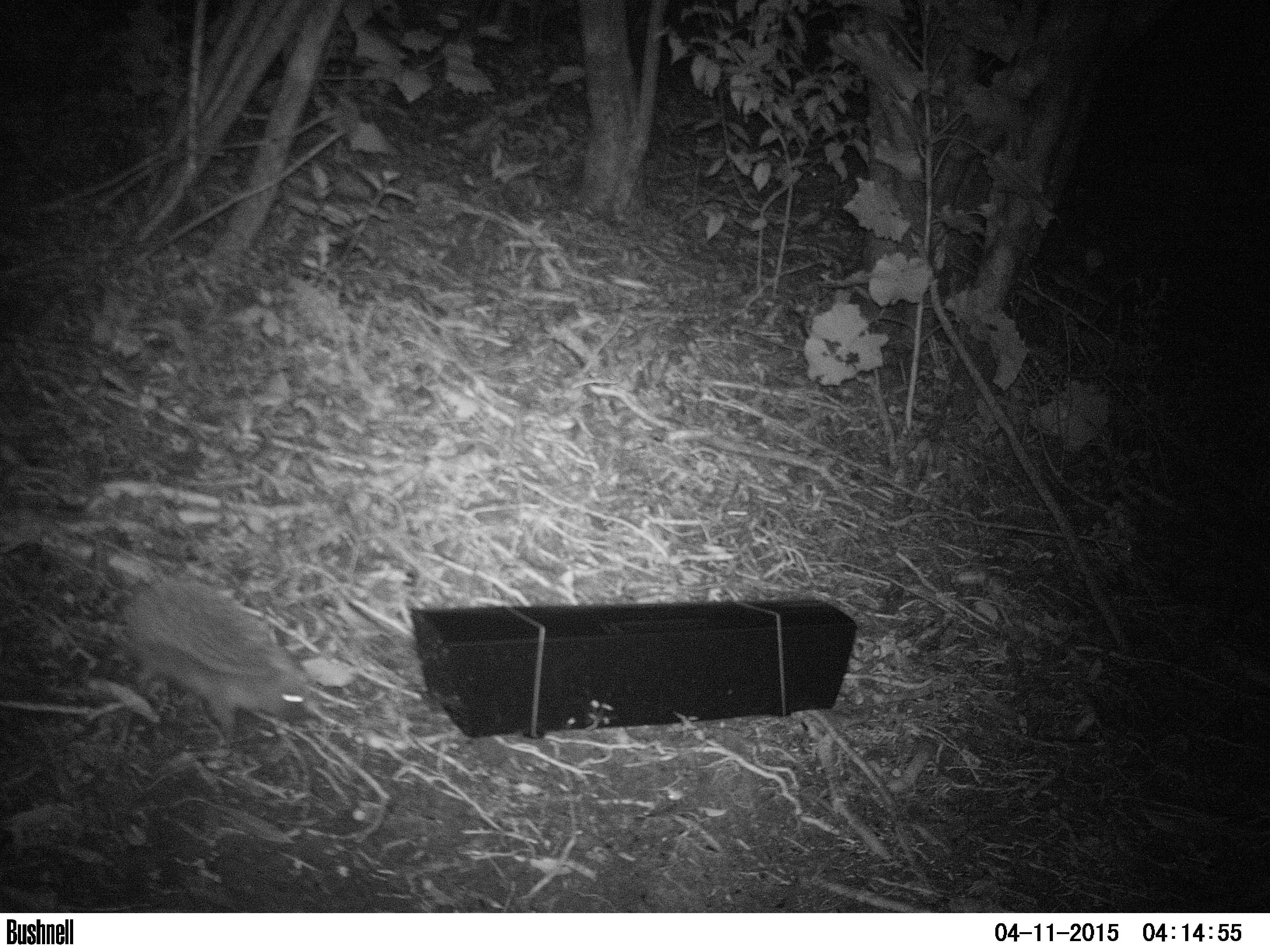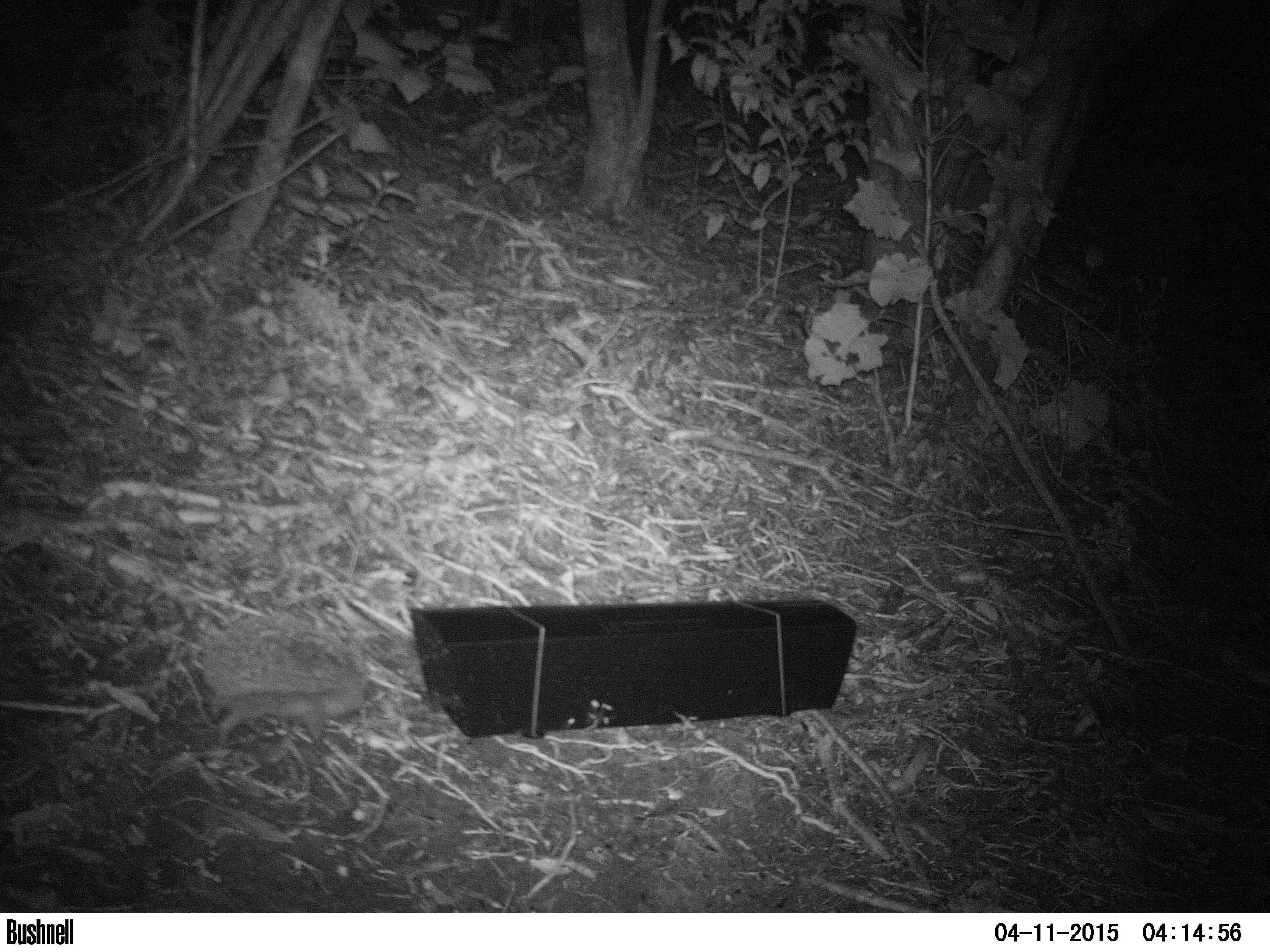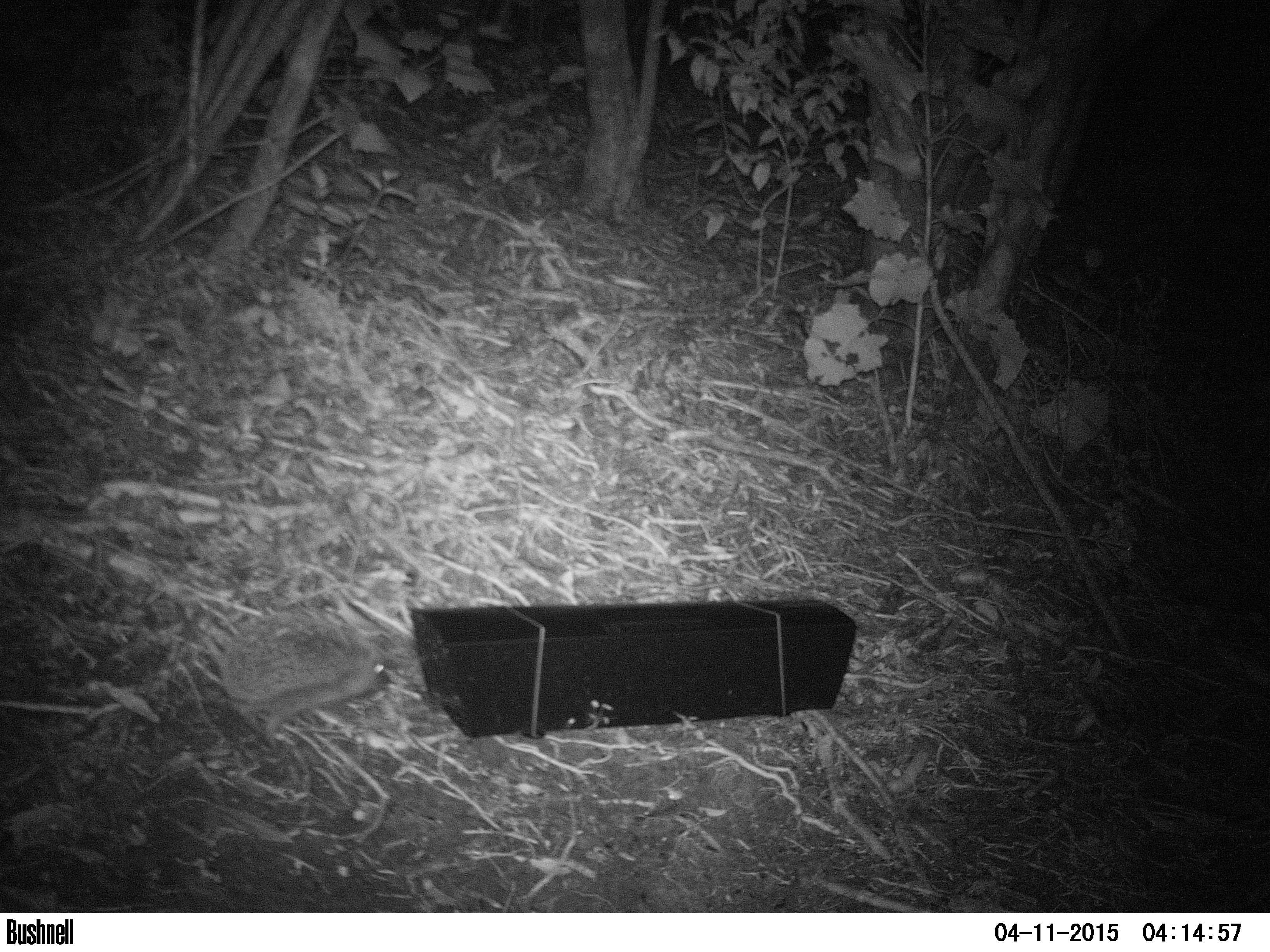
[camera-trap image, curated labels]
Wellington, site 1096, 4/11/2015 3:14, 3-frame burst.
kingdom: Animalia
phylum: Chordata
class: Mammalia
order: Eulipotyphla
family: Erinaceidae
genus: Erinaceus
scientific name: Erinaceus europaeus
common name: hedgehog